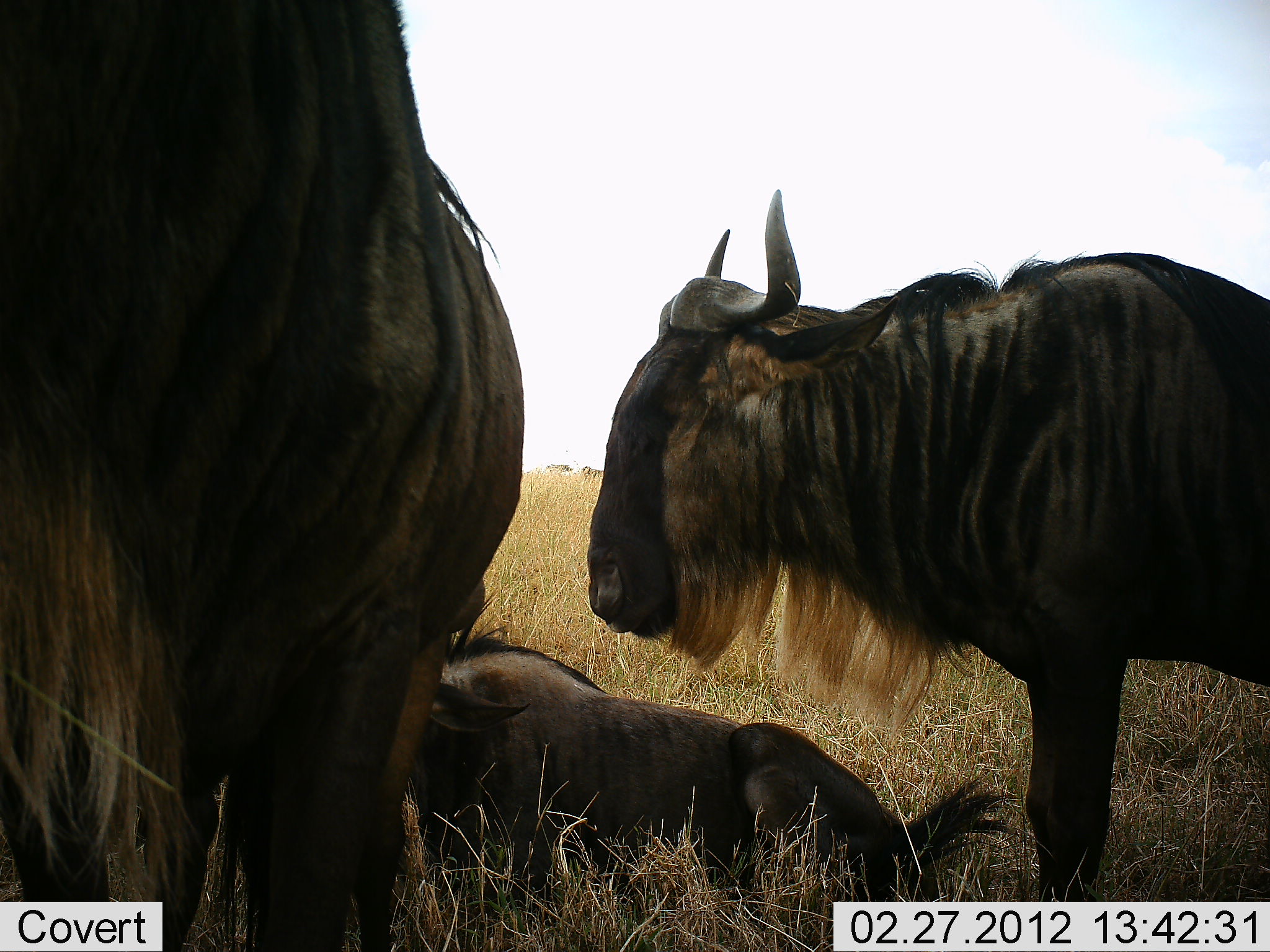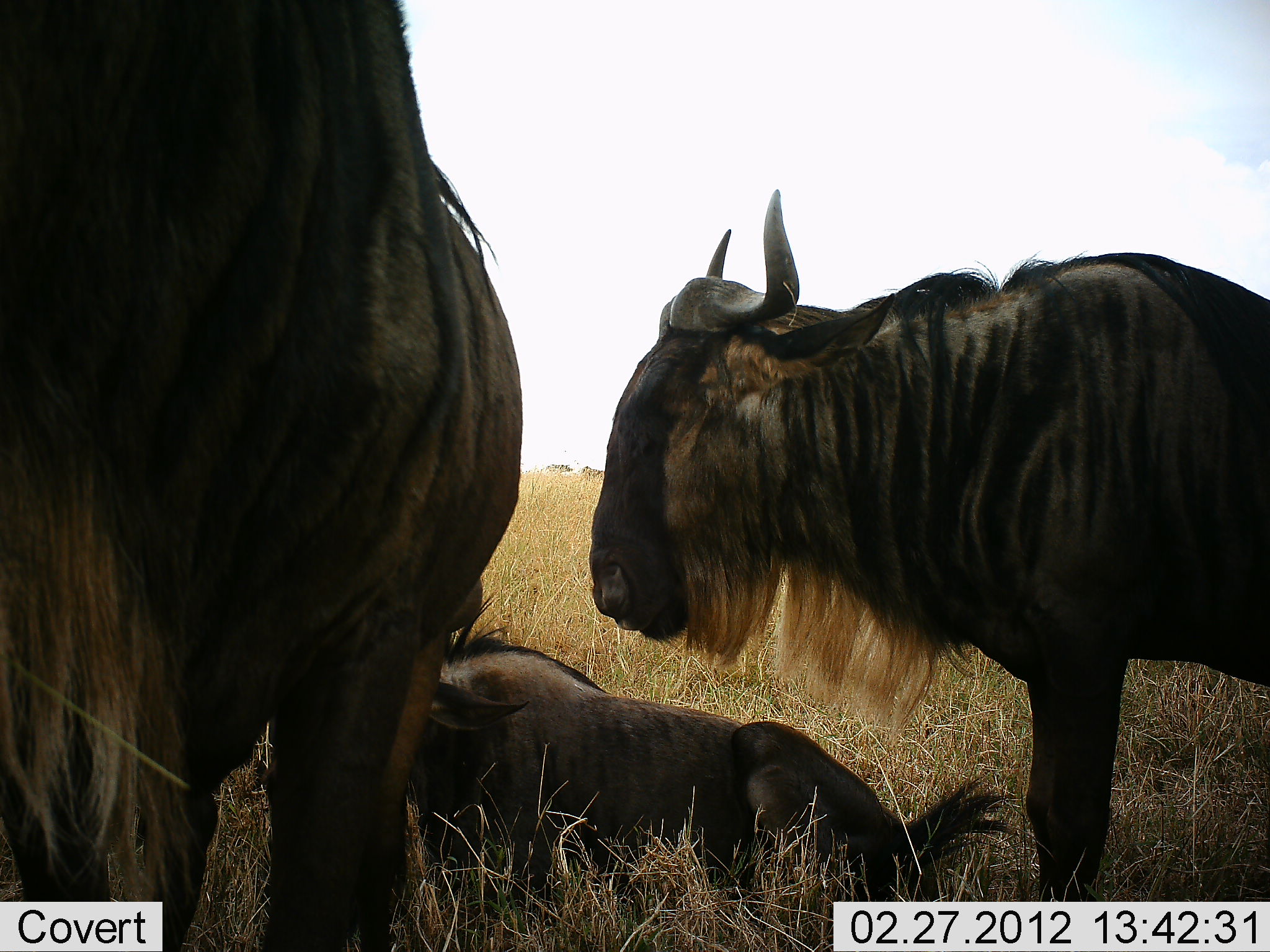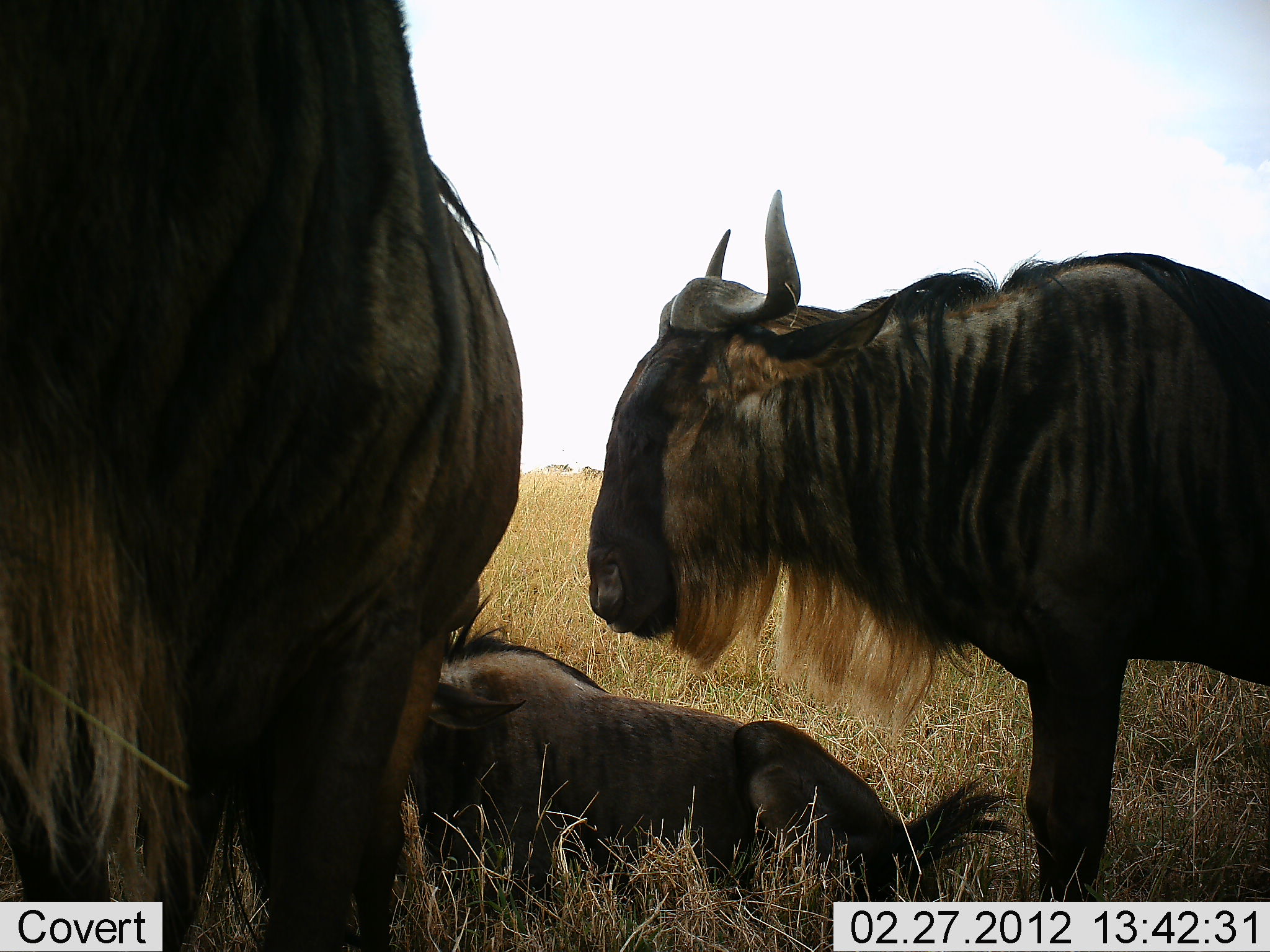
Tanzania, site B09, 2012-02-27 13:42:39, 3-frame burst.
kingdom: Animalia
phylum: Chordata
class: Mammalia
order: Artiodactyla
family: Bovidae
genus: Connochaetes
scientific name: Connochaetes taurinus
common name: blue wildebeest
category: wildebeest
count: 3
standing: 69%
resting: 100%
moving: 0%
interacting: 0%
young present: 6%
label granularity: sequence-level